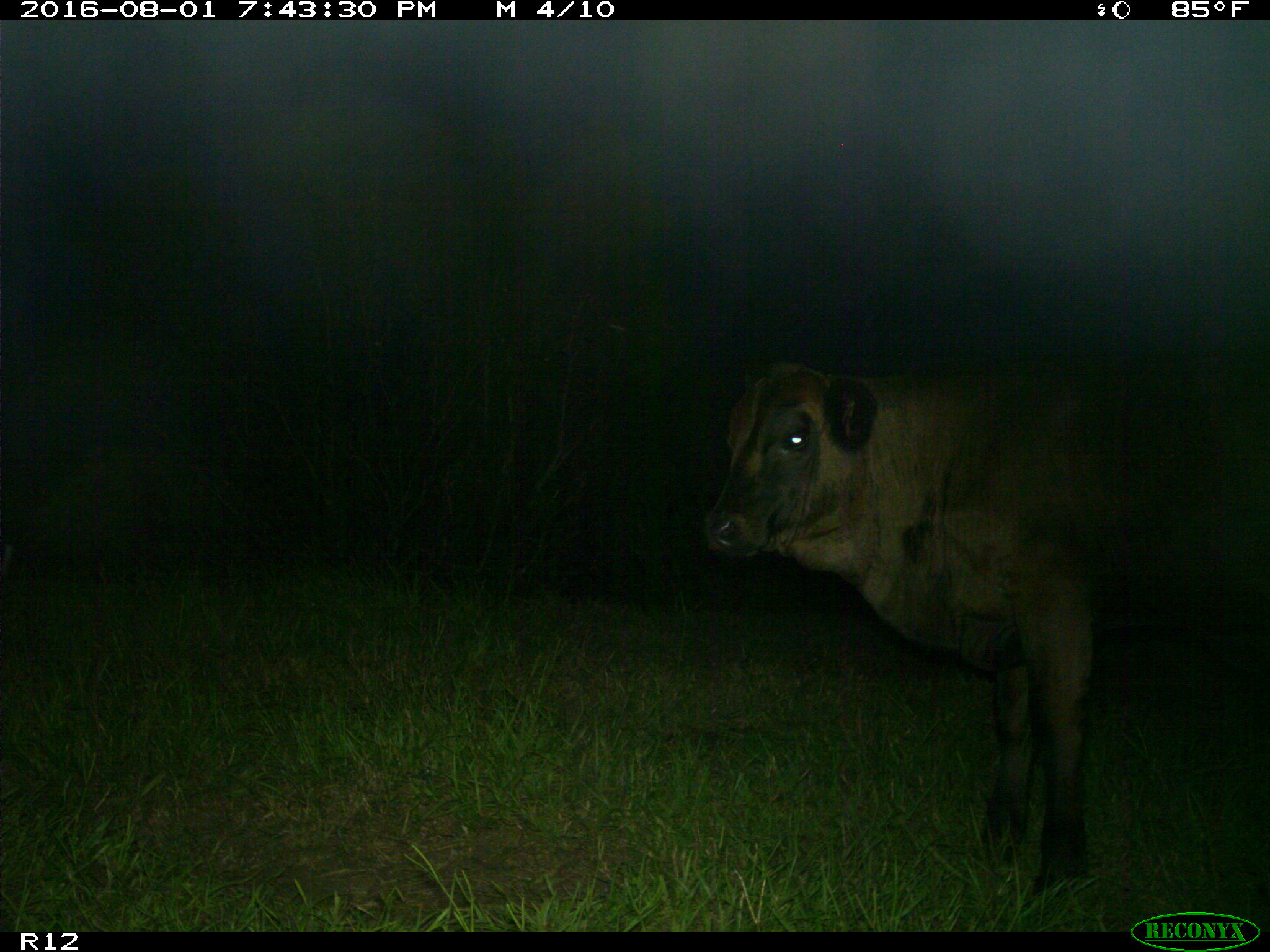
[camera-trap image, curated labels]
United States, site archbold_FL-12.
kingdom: Animalia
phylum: Chordata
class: Mammalia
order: Artiodactyla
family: Bovidae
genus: Bos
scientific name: Bos taurus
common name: domestic cow